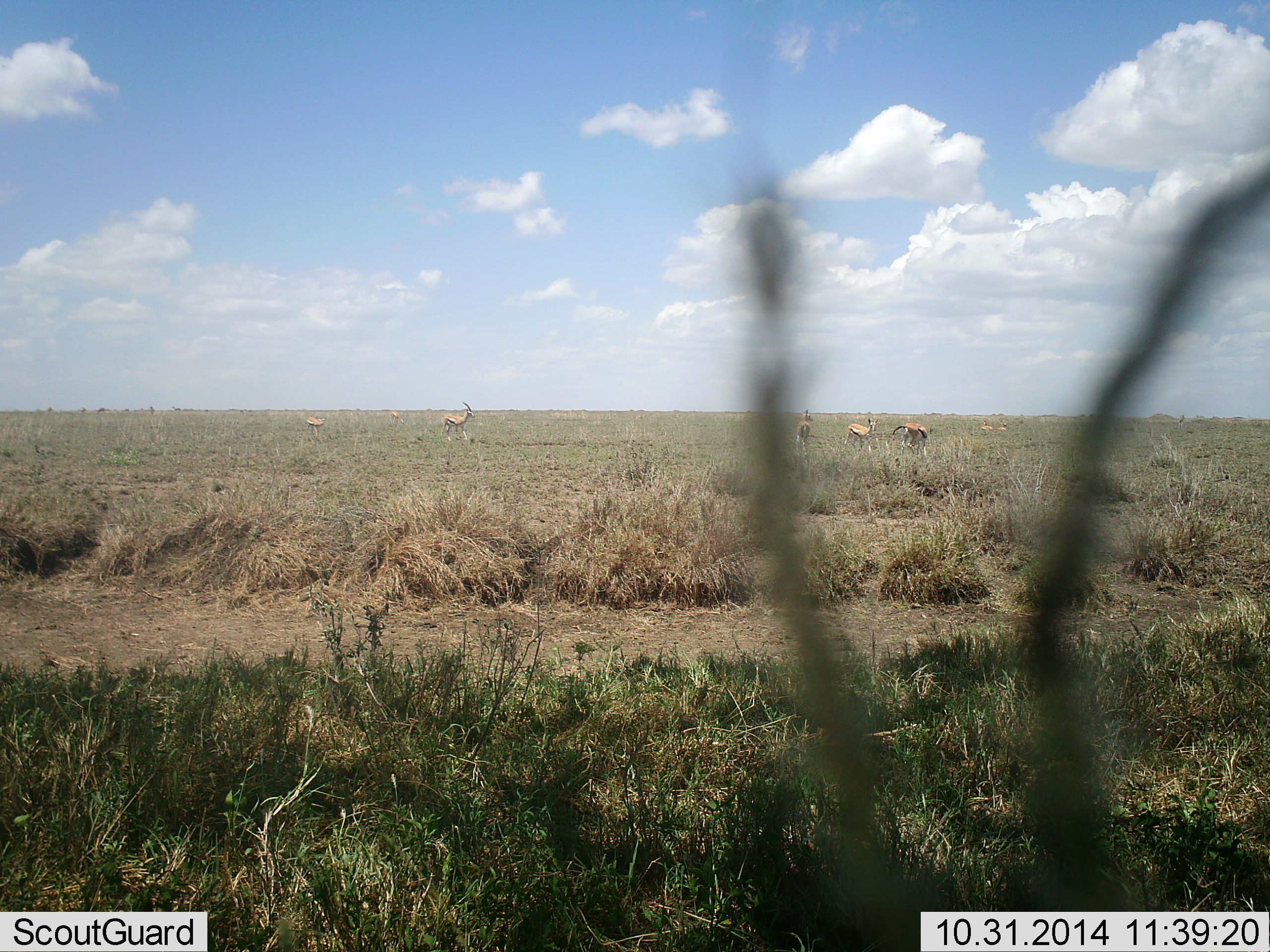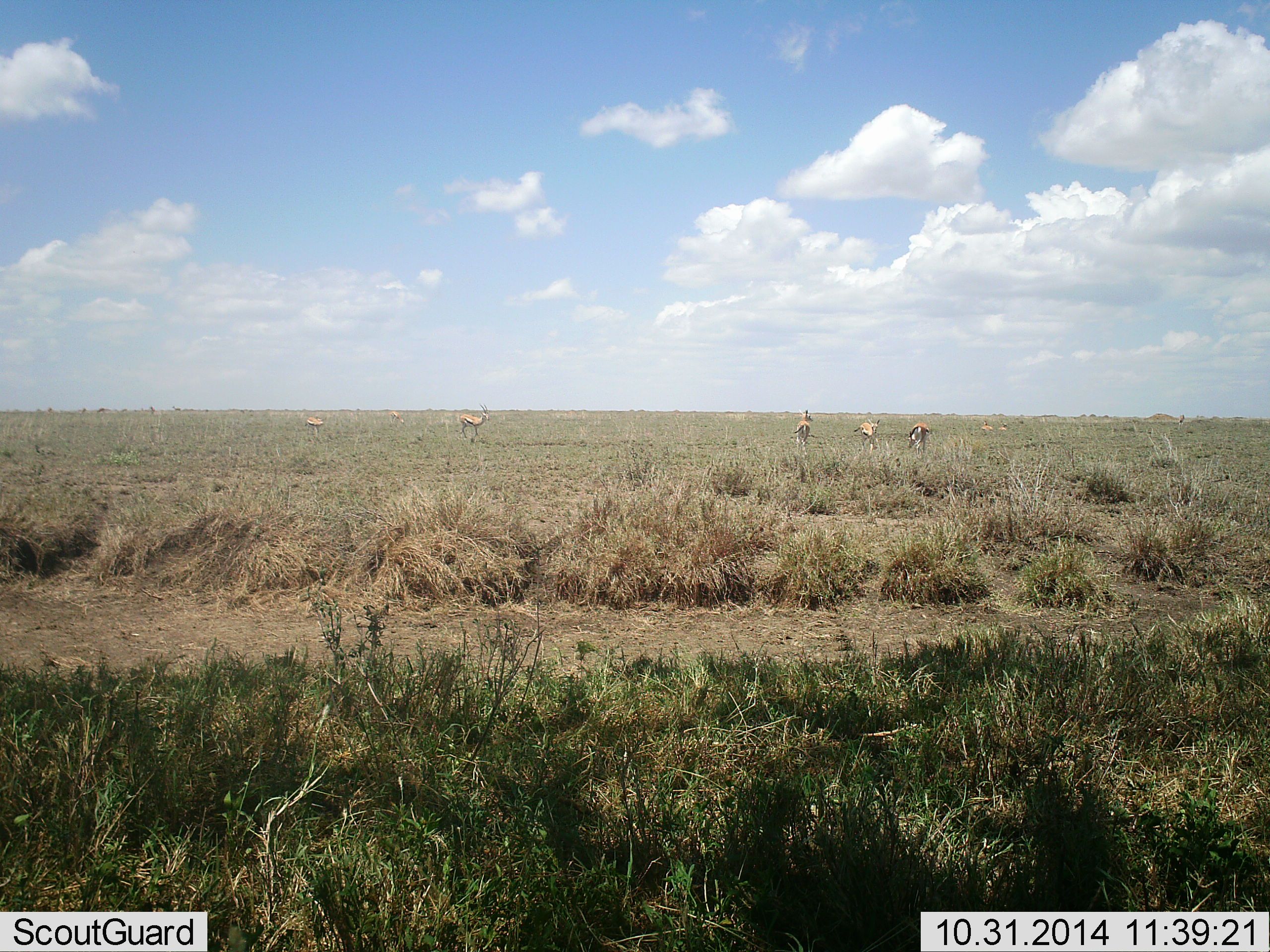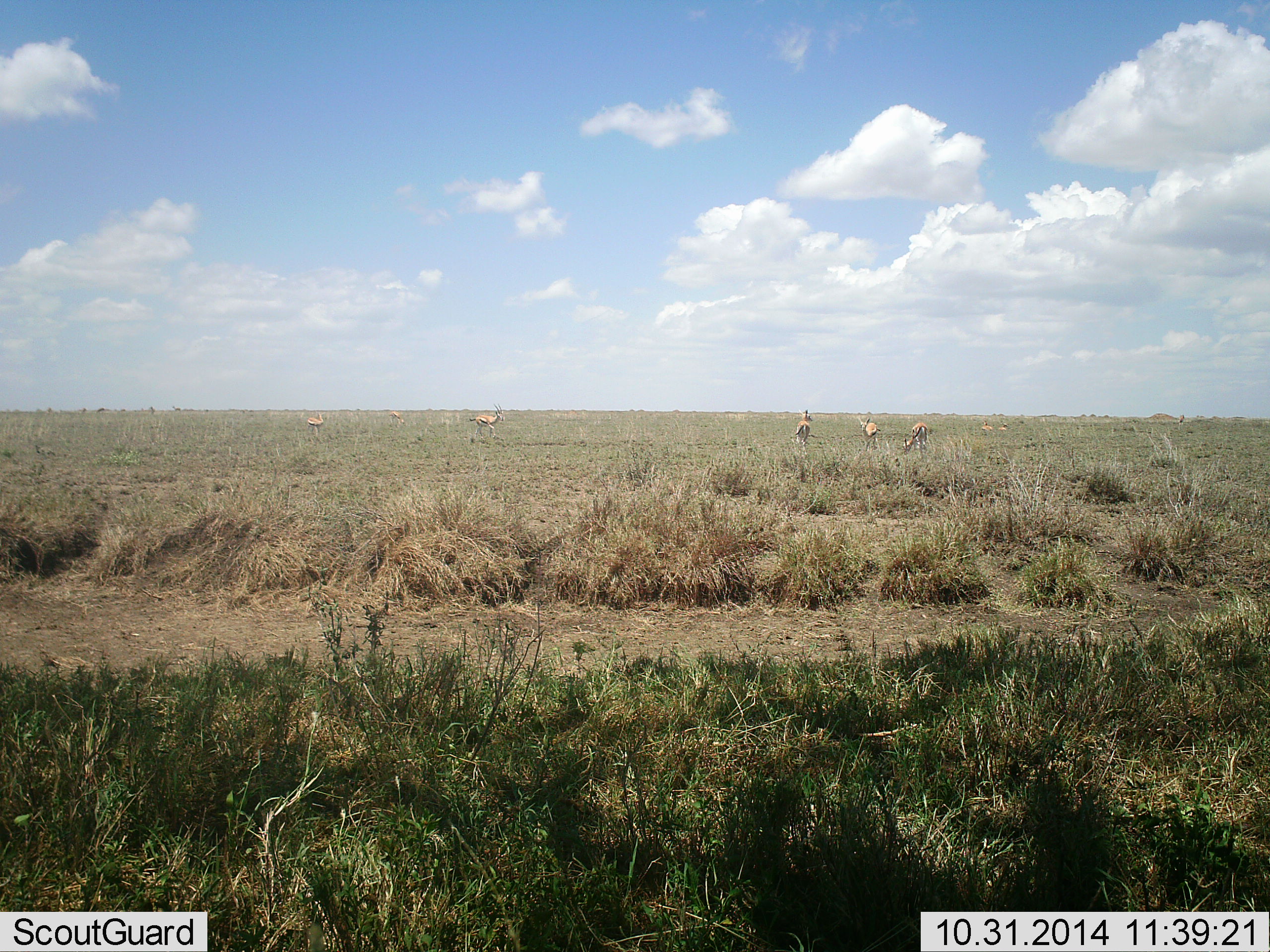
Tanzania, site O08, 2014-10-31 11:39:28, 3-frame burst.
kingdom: Animalia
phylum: Chordata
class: Mammalia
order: Artiodactyla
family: Bovidae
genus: Eudorcas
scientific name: Eudorcas thomsonii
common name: thomson's gazelle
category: gazellethomsons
Gazellethomsons (thomson's gazelle) (Eudorcas thomsonii), count 6. Behavior (volunteer vote fractions): standing 60%, resting 20%, moving 60%, interacting 10%. Young present (vote fraction): 0%. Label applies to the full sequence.